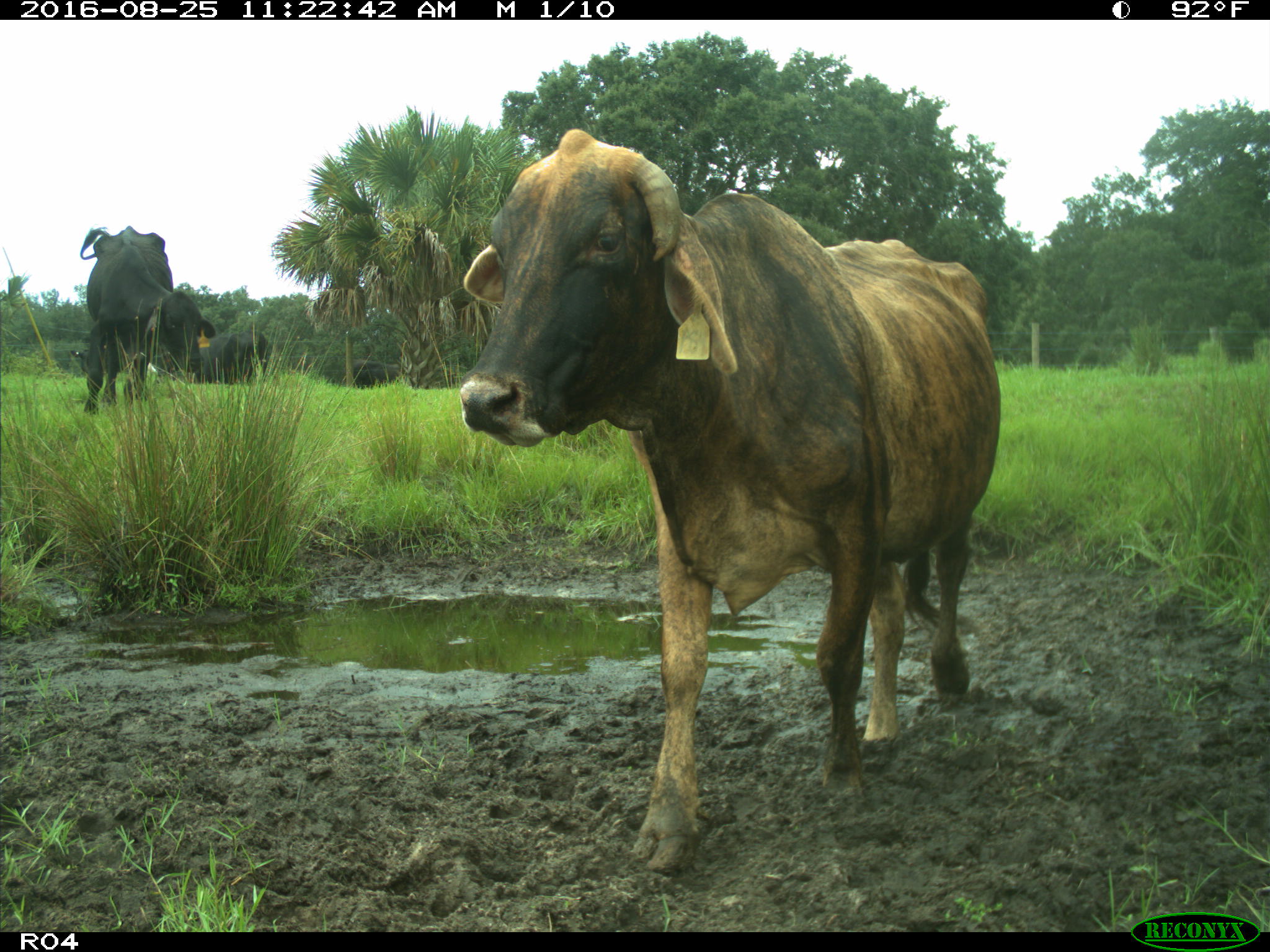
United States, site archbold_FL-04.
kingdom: Animalia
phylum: Chordata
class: Mammalia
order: Artiodactyla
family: Bovidae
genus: Bos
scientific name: Bos taurus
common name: domestic cow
Bos taurus (domestic cow).